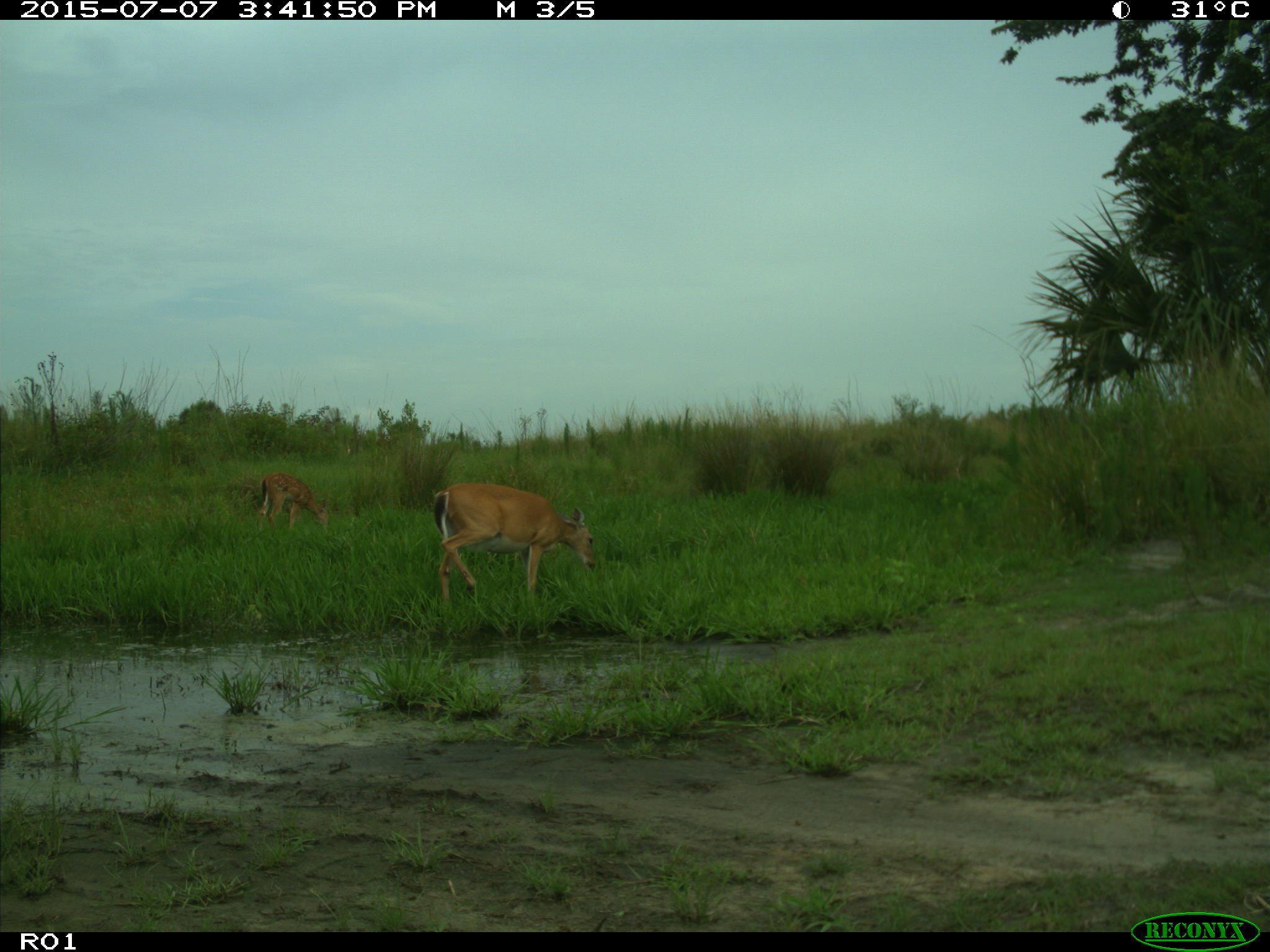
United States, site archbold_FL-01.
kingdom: Animalia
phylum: Chordata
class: Mammalia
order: Artiodactyla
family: Cervidae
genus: Odocoileus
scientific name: Odocoileus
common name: deer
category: unidentified deer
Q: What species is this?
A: Unidentified deer (deer) (Odocoileus).